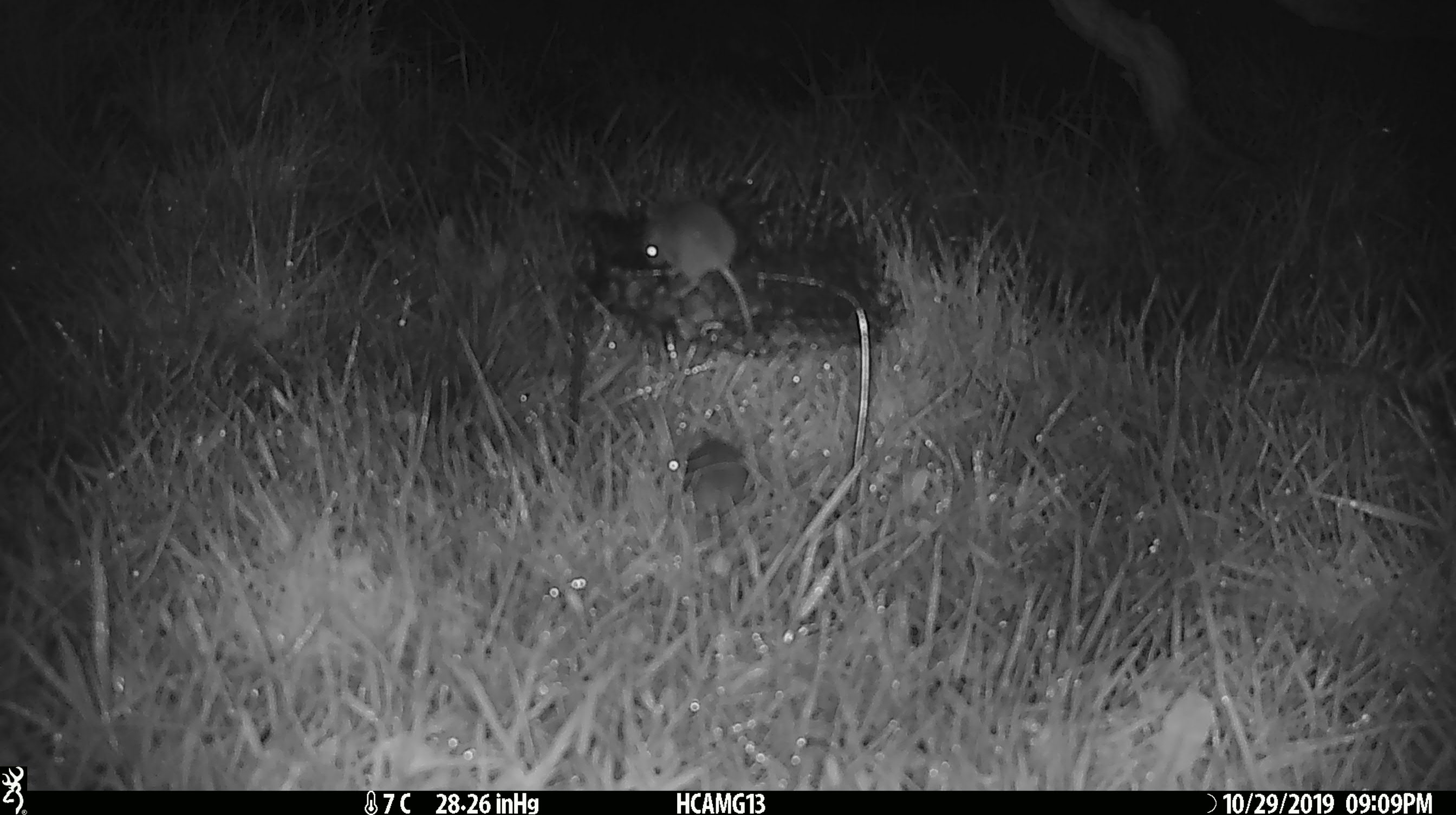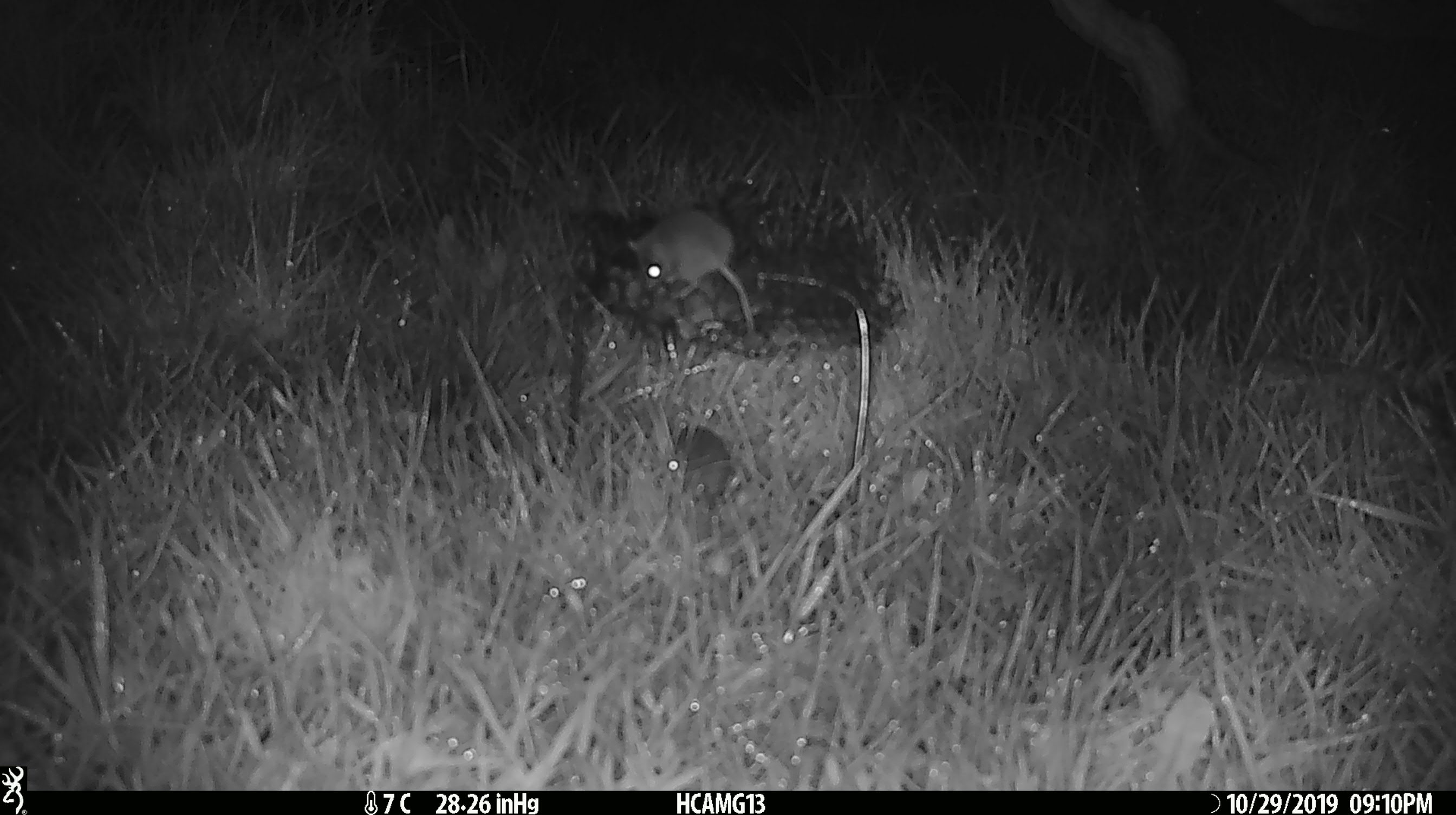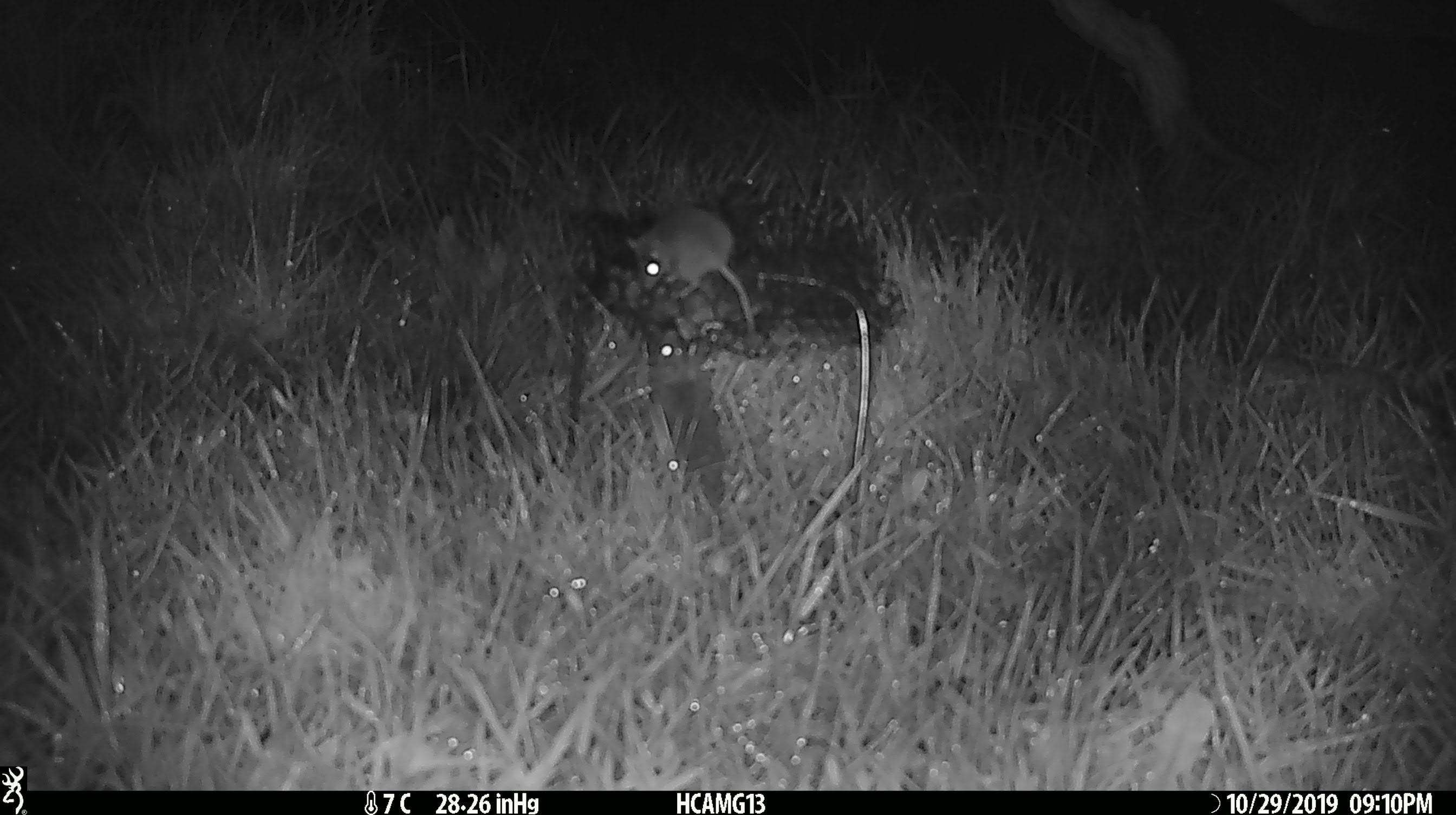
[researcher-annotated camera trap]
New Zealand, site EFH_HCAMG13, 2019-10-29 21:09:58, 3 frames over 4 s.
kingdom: Animalia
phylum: Chordata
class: Mammalia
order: Rodentia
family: Muridae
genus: Mus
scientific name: Mus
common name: mouse